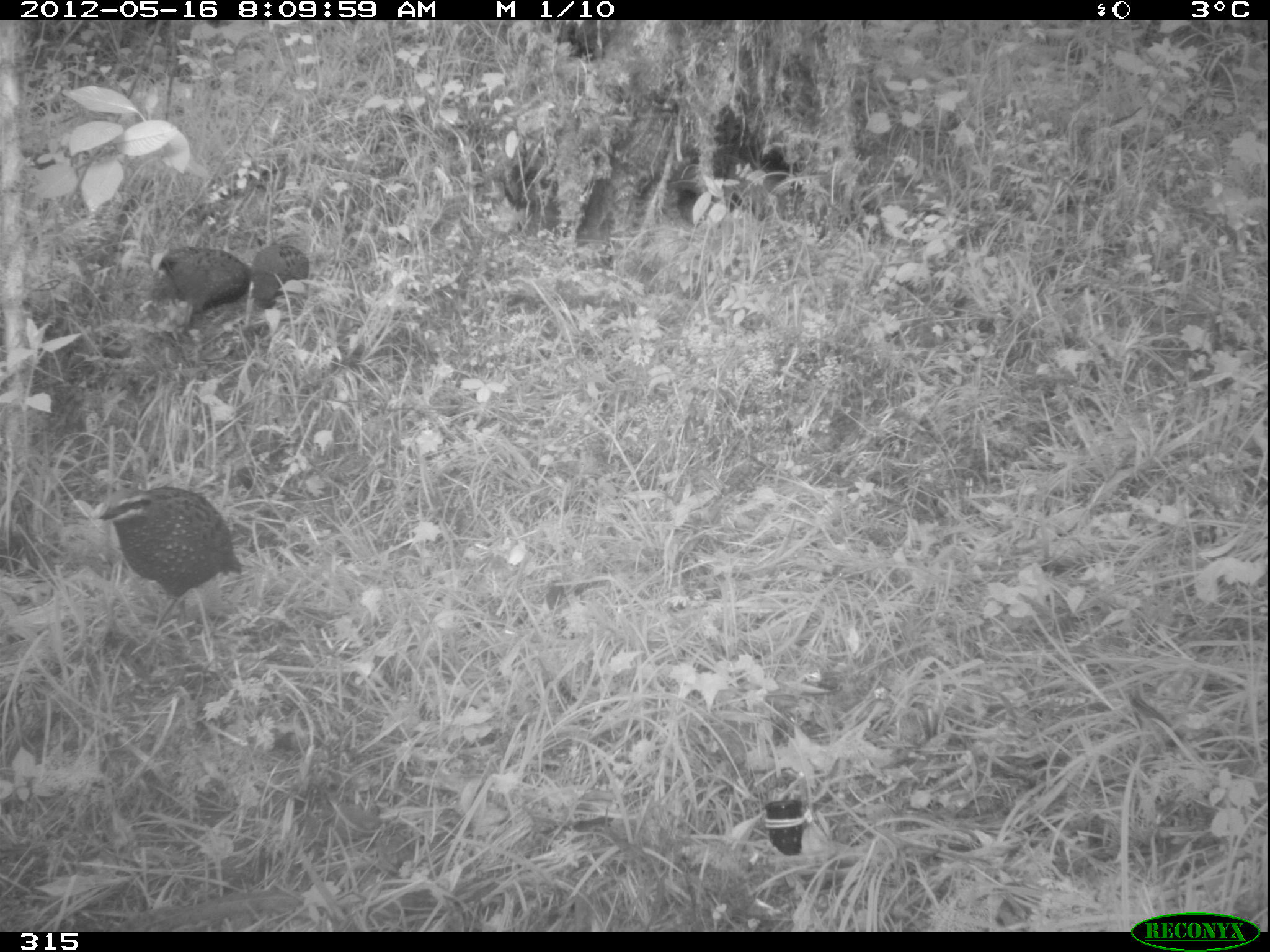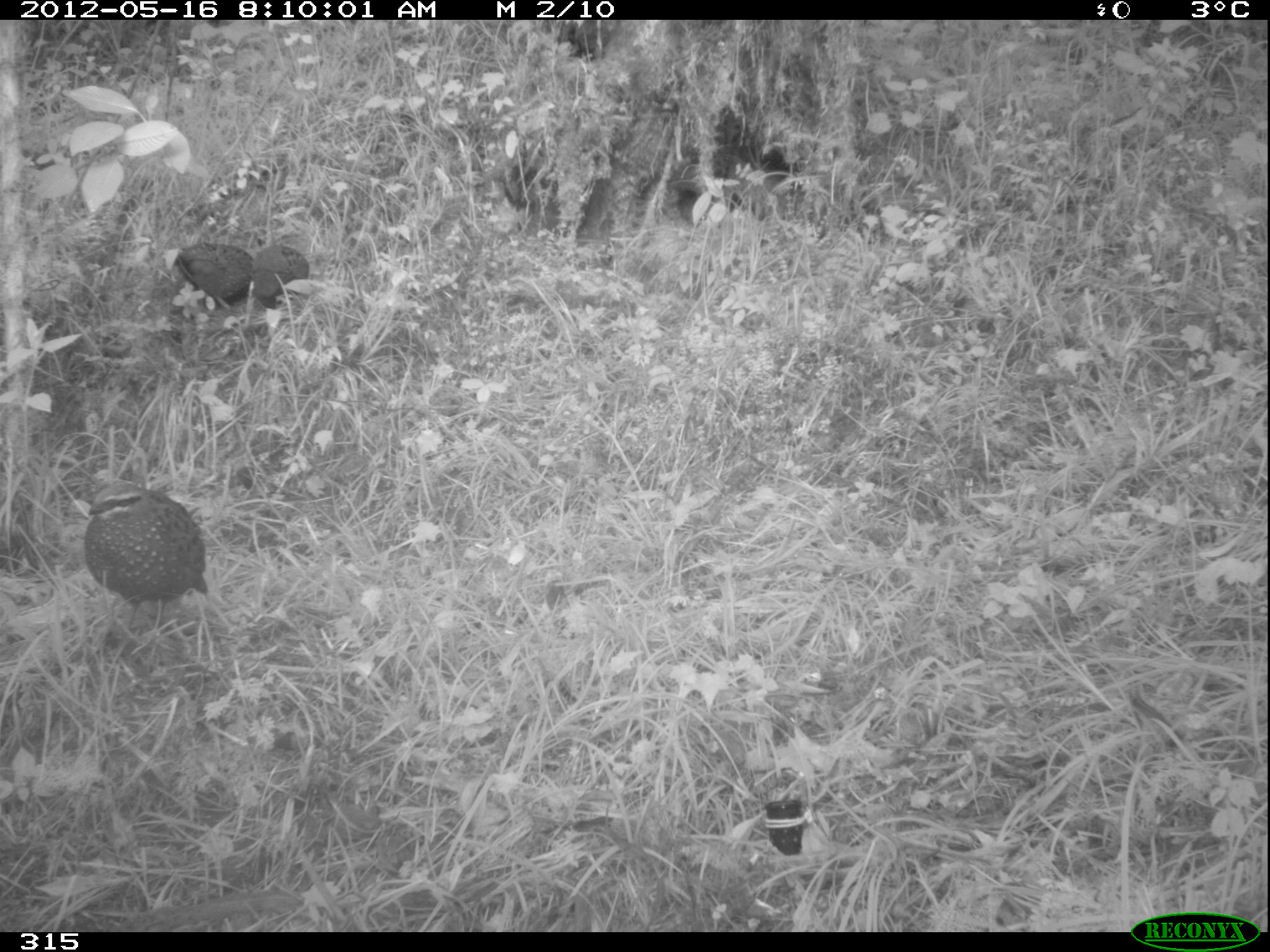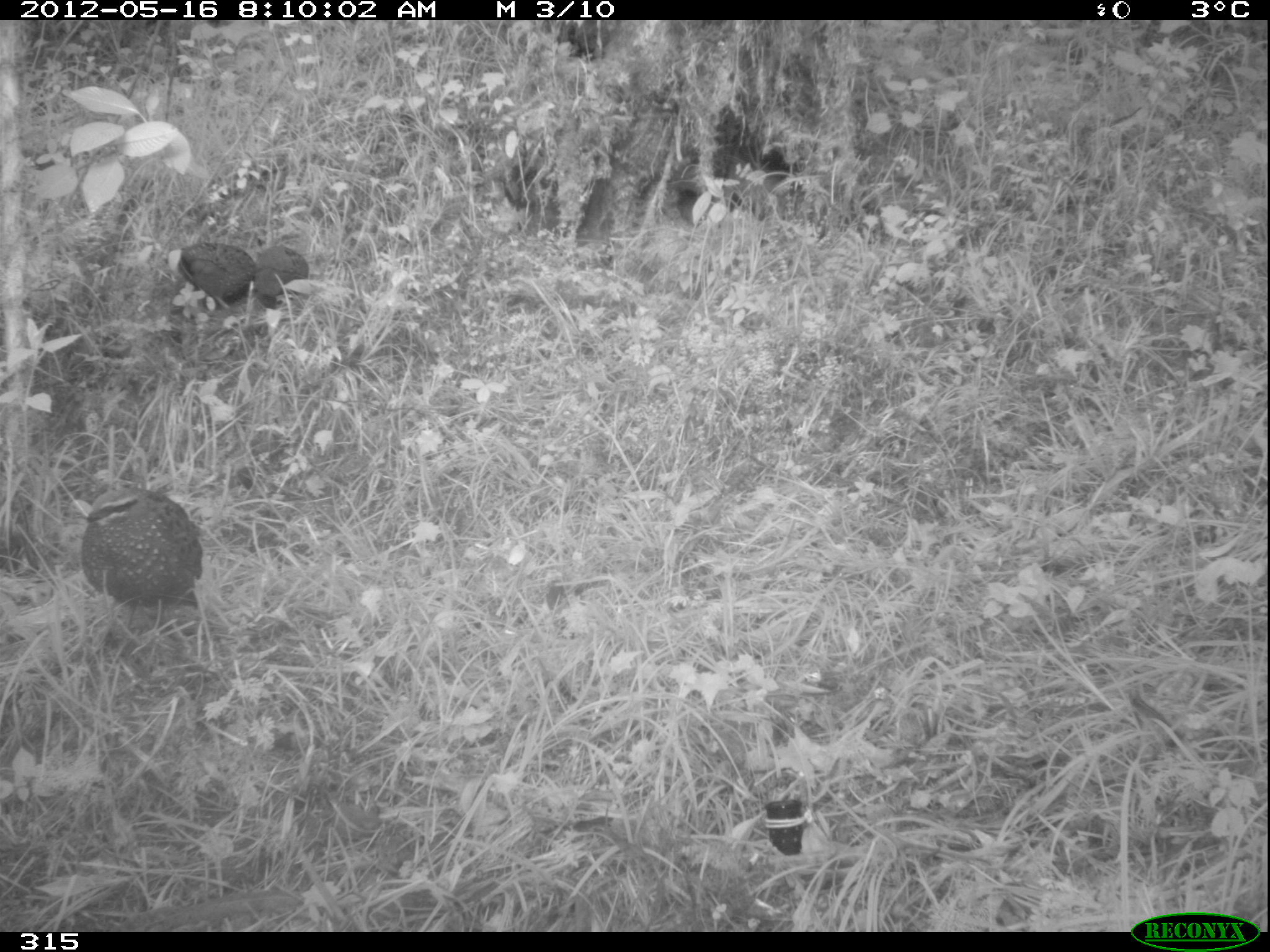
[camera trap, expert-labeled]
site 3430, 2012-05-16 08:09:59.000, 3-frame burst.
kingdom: Animalia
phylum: Chordata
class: Aves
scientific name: Aves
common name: bird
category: unknown bird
Unknown bird (bird) (Aves).